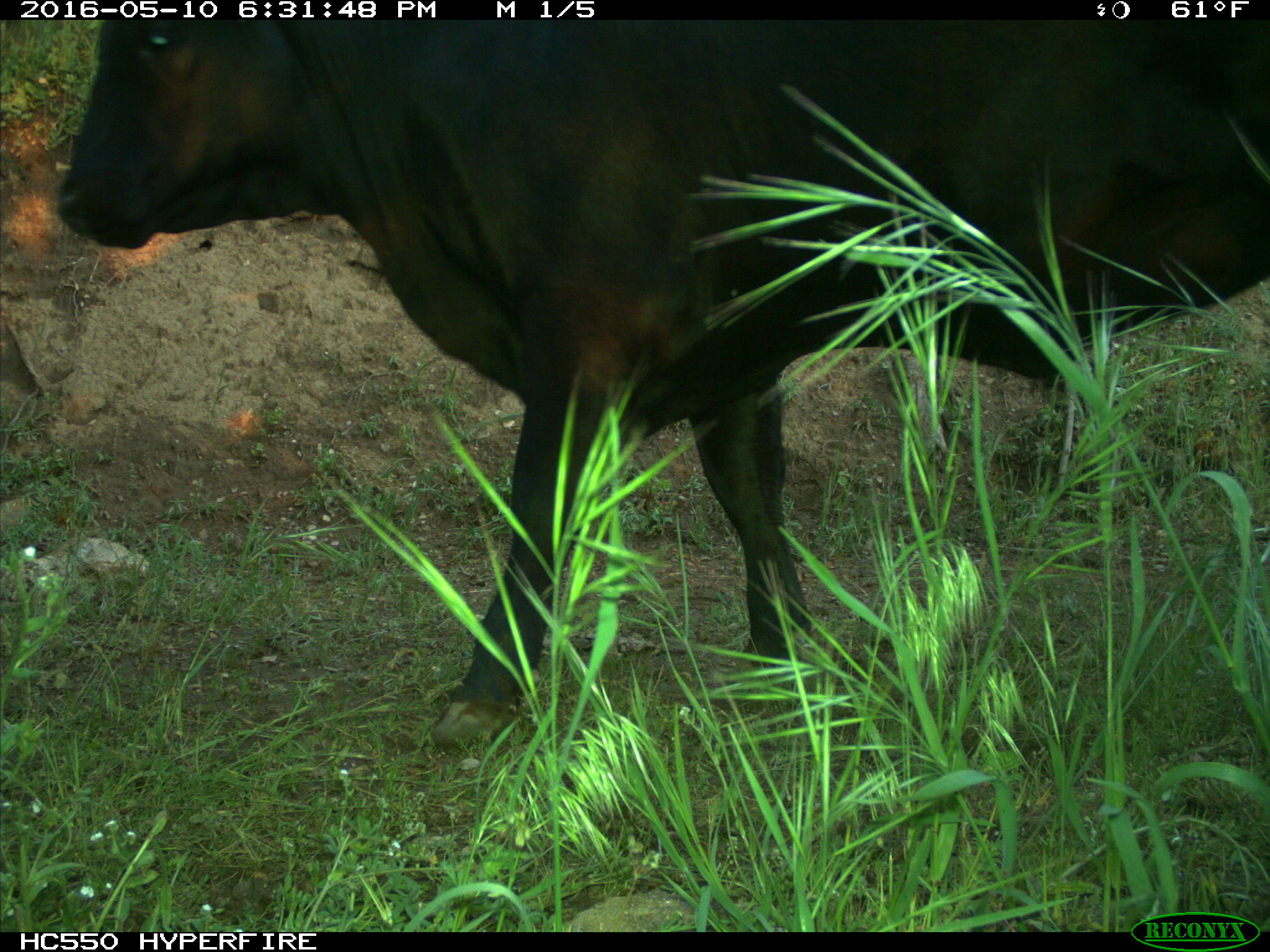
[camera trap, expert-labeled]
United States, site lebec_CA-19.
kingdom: Animalia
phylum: Chordata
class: Mammalia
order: Artiodactyla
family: Bovidae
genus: Bos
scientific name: Bos taurus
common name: domestic cow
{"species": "Bos taurus (domestic cow)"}